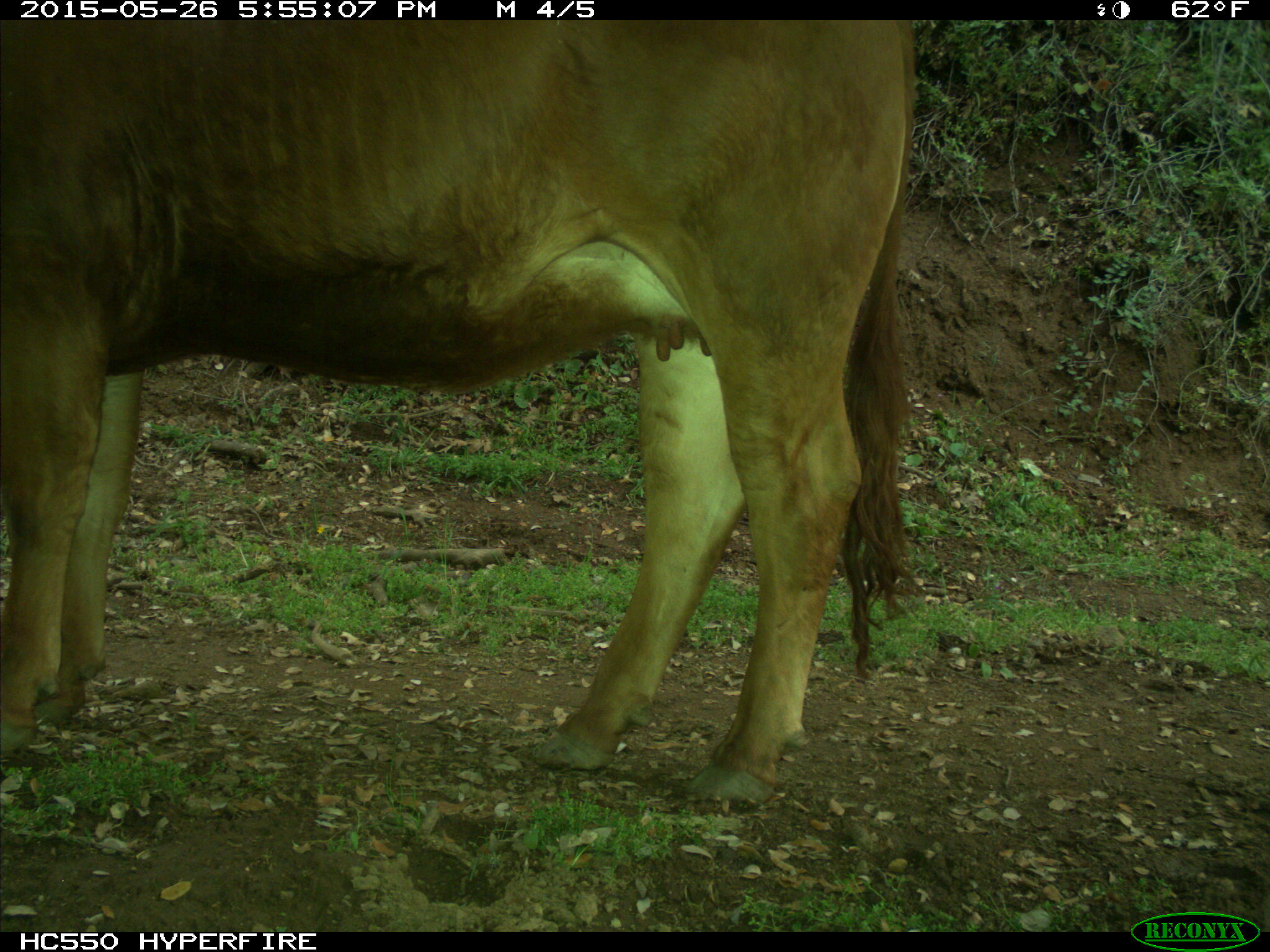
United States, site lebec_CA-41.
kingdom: Animalia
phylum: Chordata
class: Mammalia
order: Artiodactyla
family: Bovidae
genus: Bos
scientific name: Bos taurus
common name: domestic cow